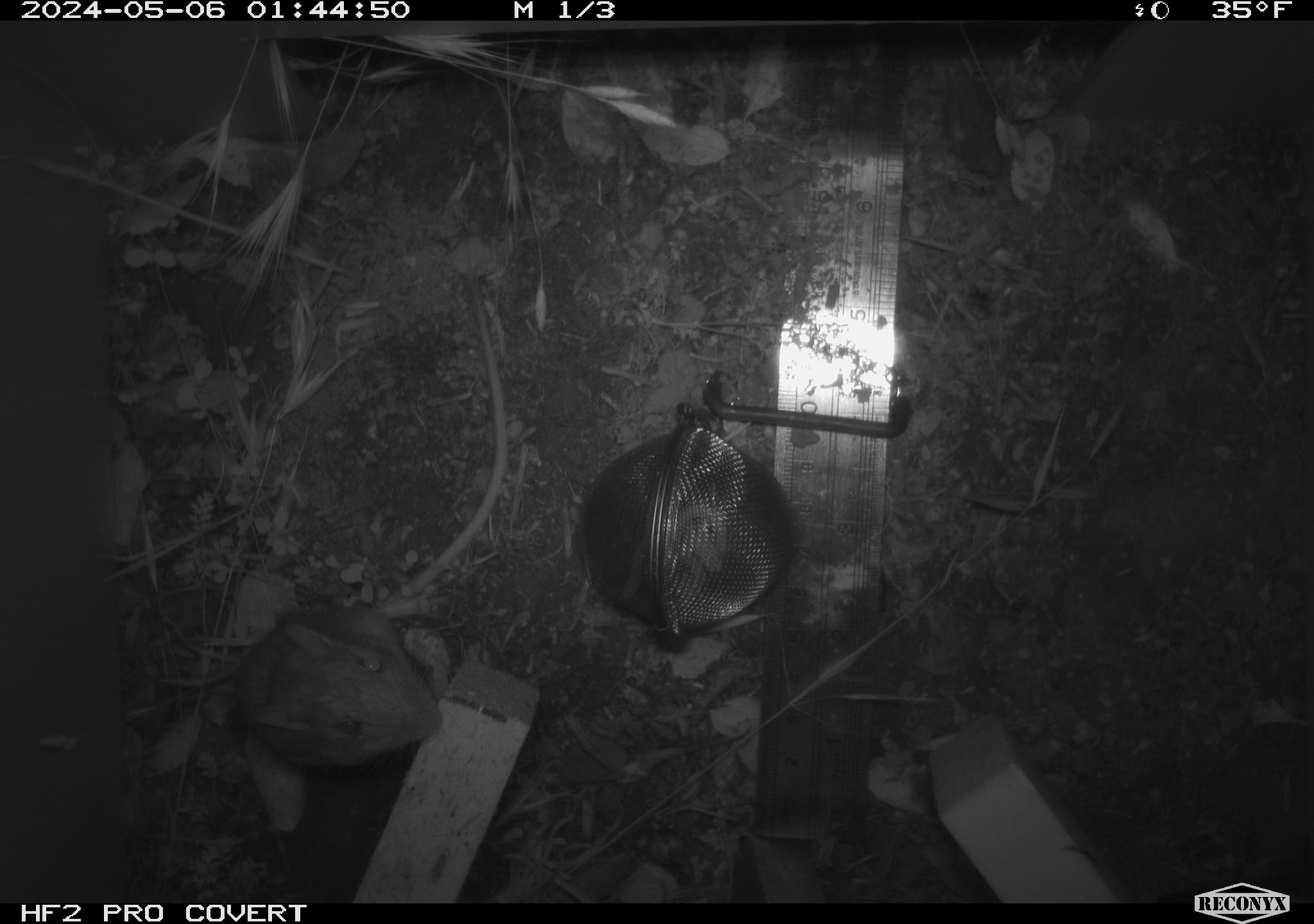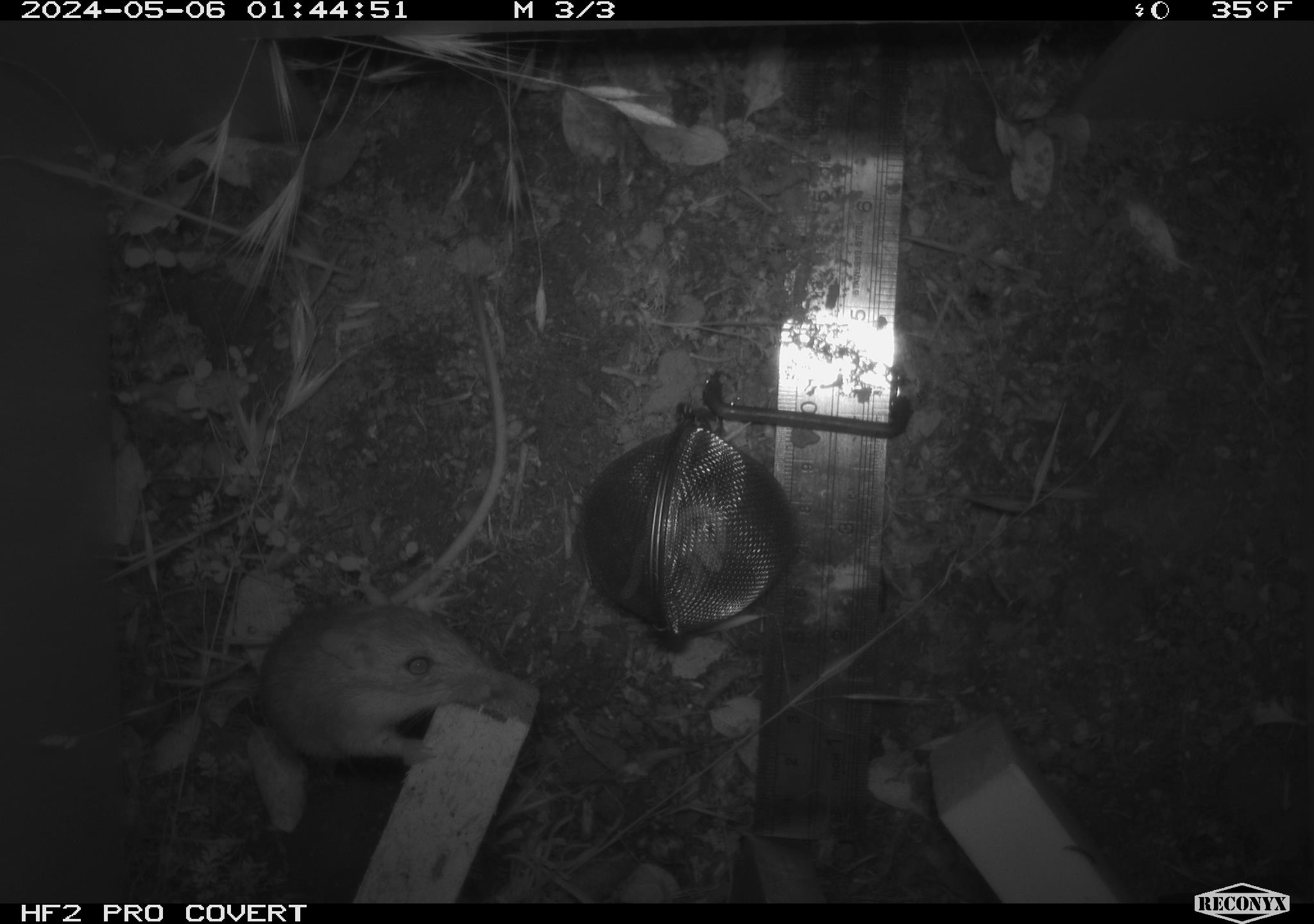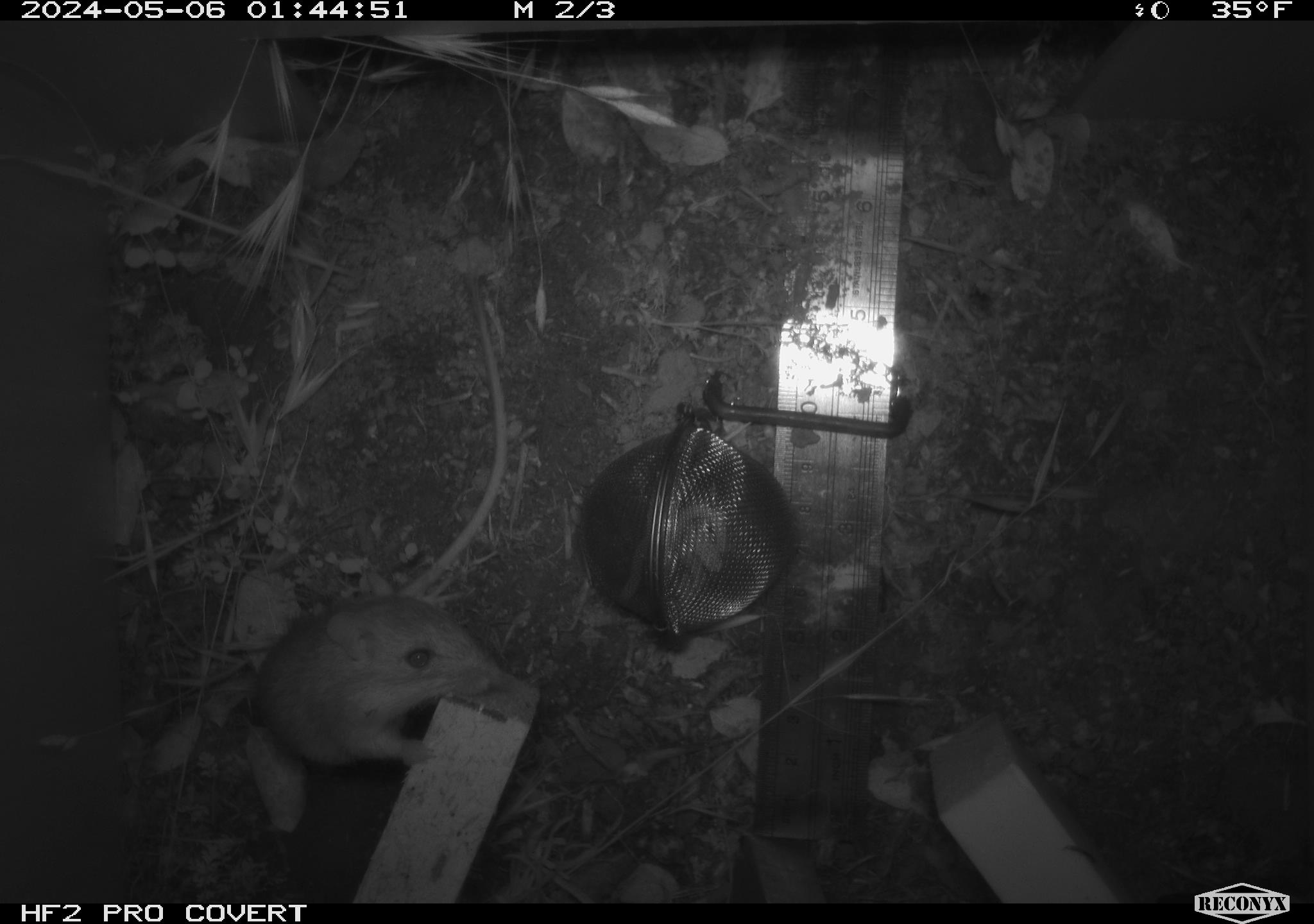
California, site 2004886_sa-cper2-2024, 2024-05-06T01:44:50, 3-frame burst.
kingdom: Animalia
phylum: Chordata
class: Mammalia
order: Rodentia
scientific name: Rodentia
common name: rodent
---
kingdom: Animalia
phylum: Chordata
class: Mammalia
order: Rodentia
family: Heteromyidae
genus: Dipodomys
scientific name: Dipodomys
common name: kangaroo rats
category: dipodomys species